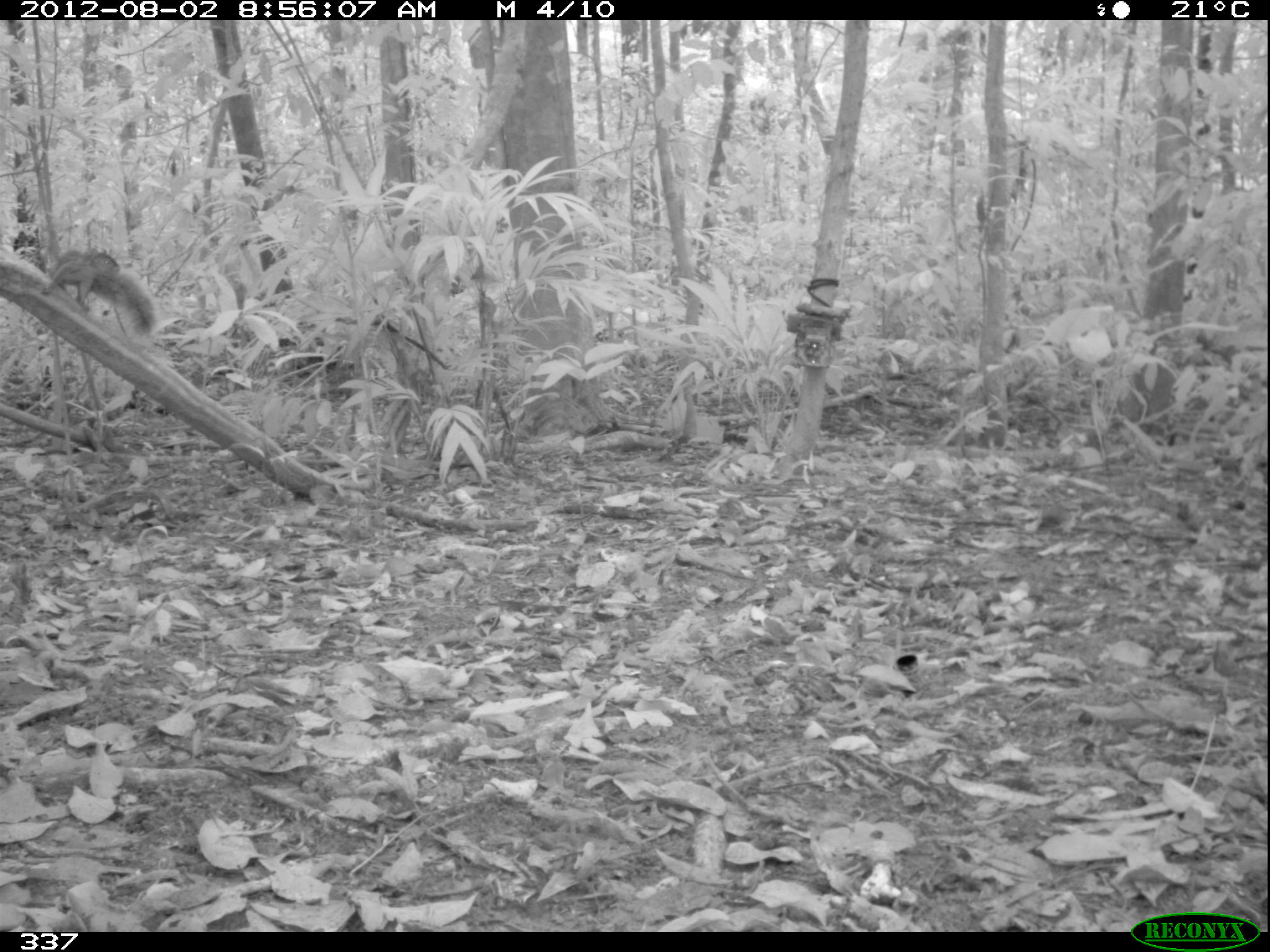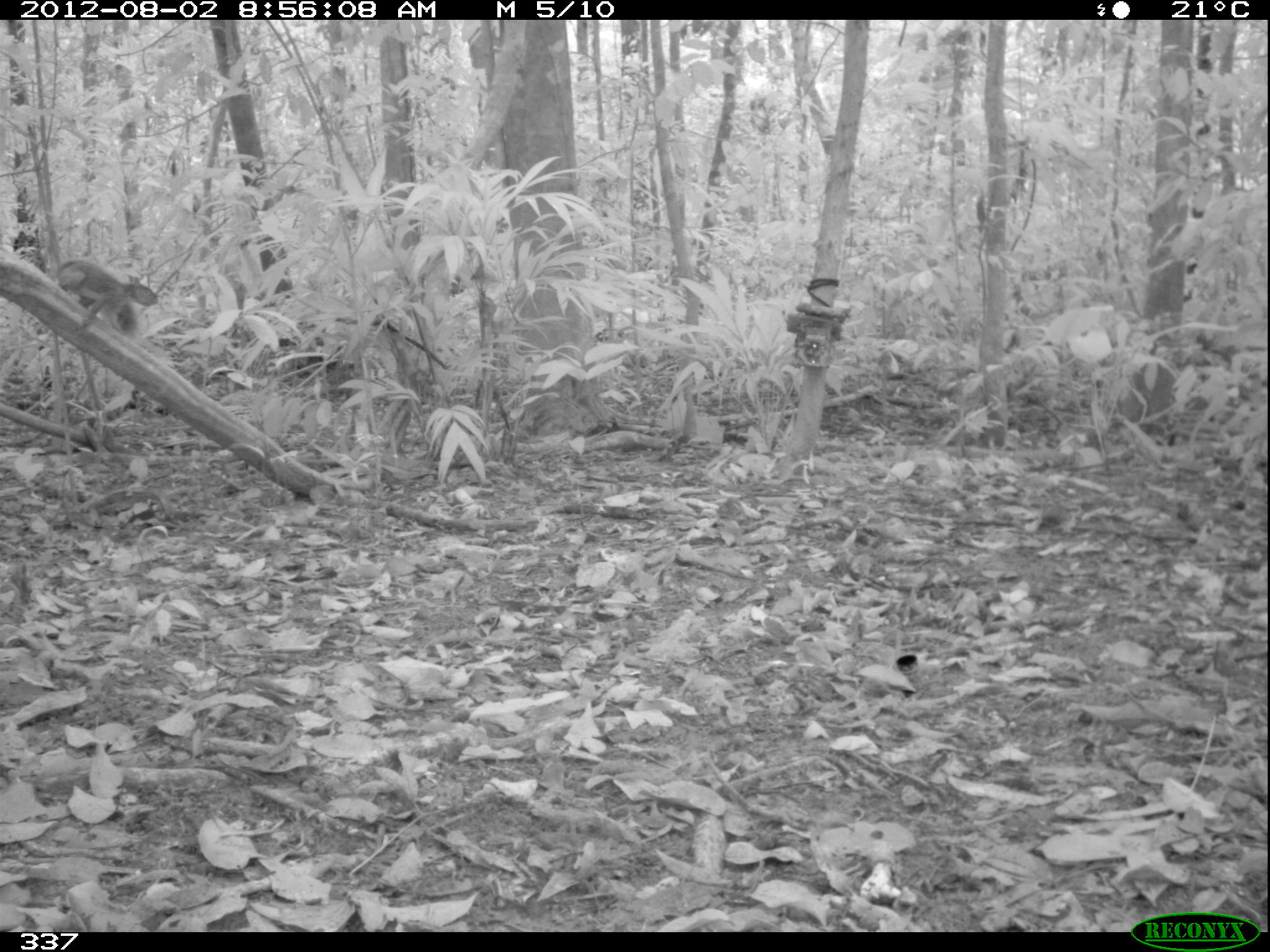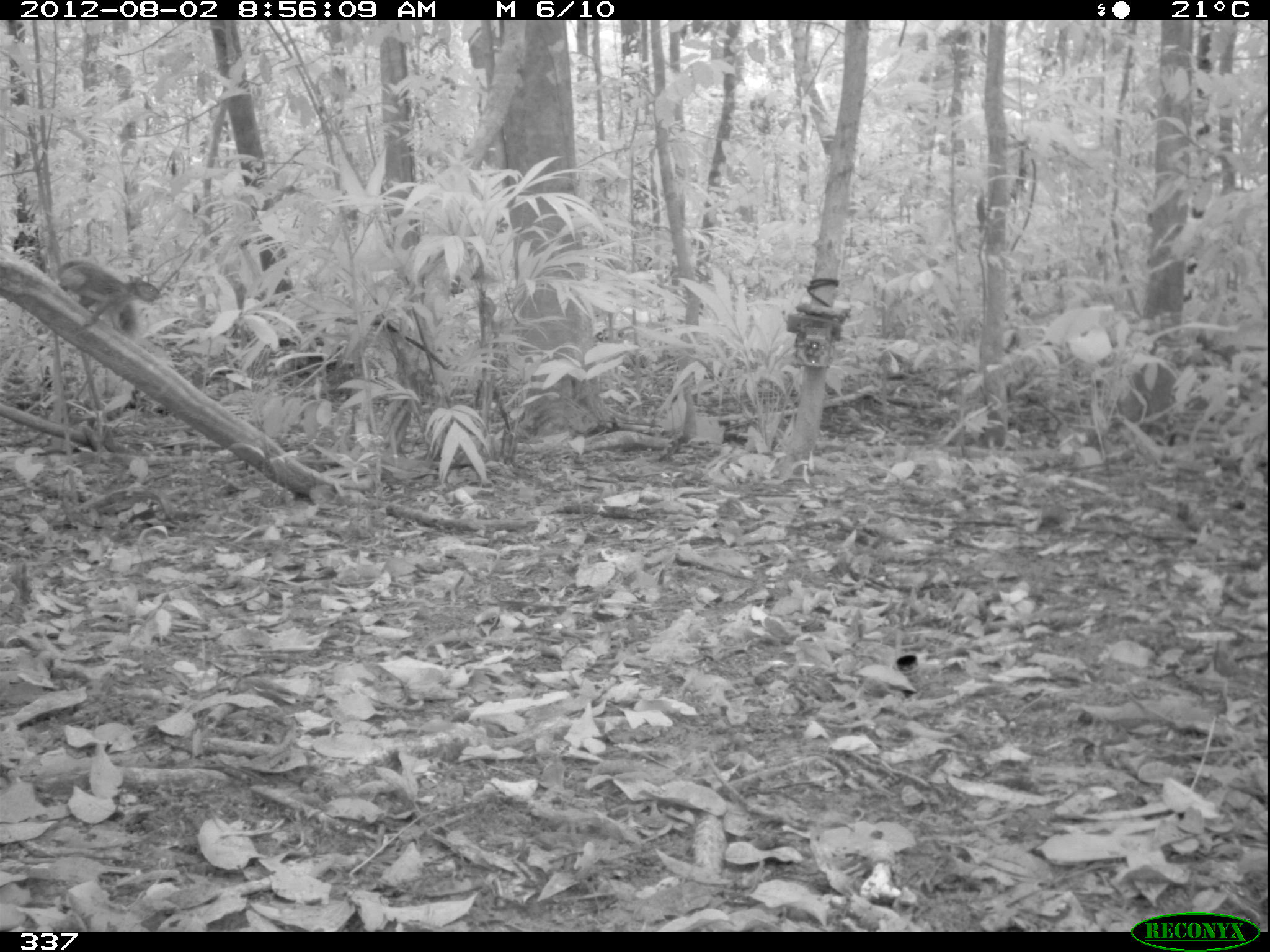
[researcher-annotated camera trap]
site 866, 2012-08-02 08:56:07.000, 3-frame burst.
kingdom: Animalia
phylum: Chordata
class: Mammalia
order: Rodentia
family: Sciuridae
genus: Sciurus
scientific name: Sciurus spadiceus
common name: southern amazon red squirrel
Sciurus spadiceus (southern amazon red squirrel).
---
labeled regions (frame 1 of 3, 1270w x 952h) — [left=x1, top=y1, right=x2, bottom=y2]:
sciurus spadiceus: [left=39, top=247, right=158, bottom=339]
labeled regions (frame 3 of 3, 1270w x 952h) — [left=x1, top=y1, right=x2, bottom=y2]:
sciurus spadiceus: [left=55, top=259, right=163, bottom=330]